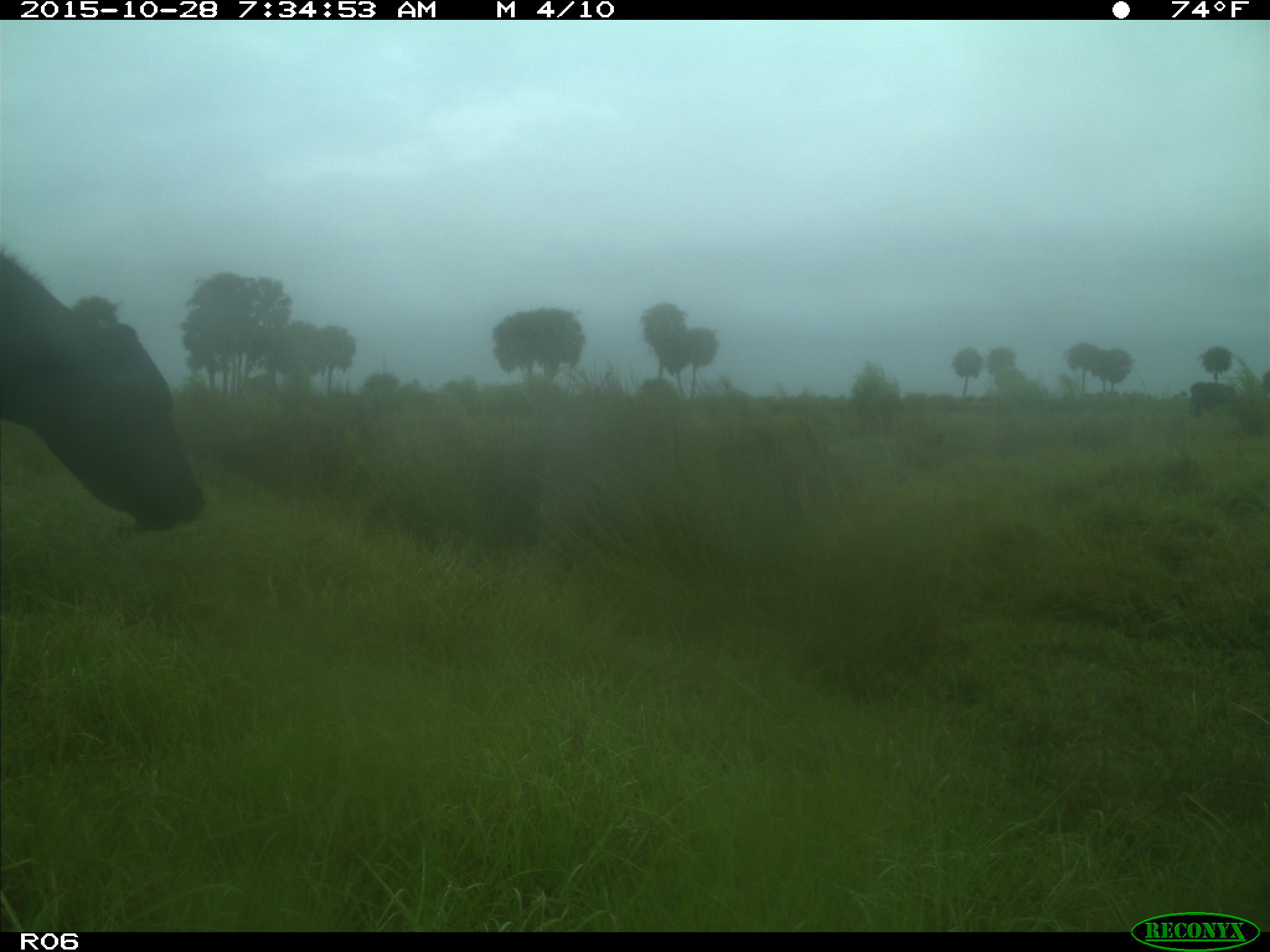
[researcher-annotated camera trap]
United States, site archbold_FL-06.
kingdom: Animalia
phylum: Chordata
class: Mammalia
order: Artiodactyla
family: Bovidae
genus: Bos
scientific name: Bos taurus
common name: domestic cow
Bos taurus (domestic cow).